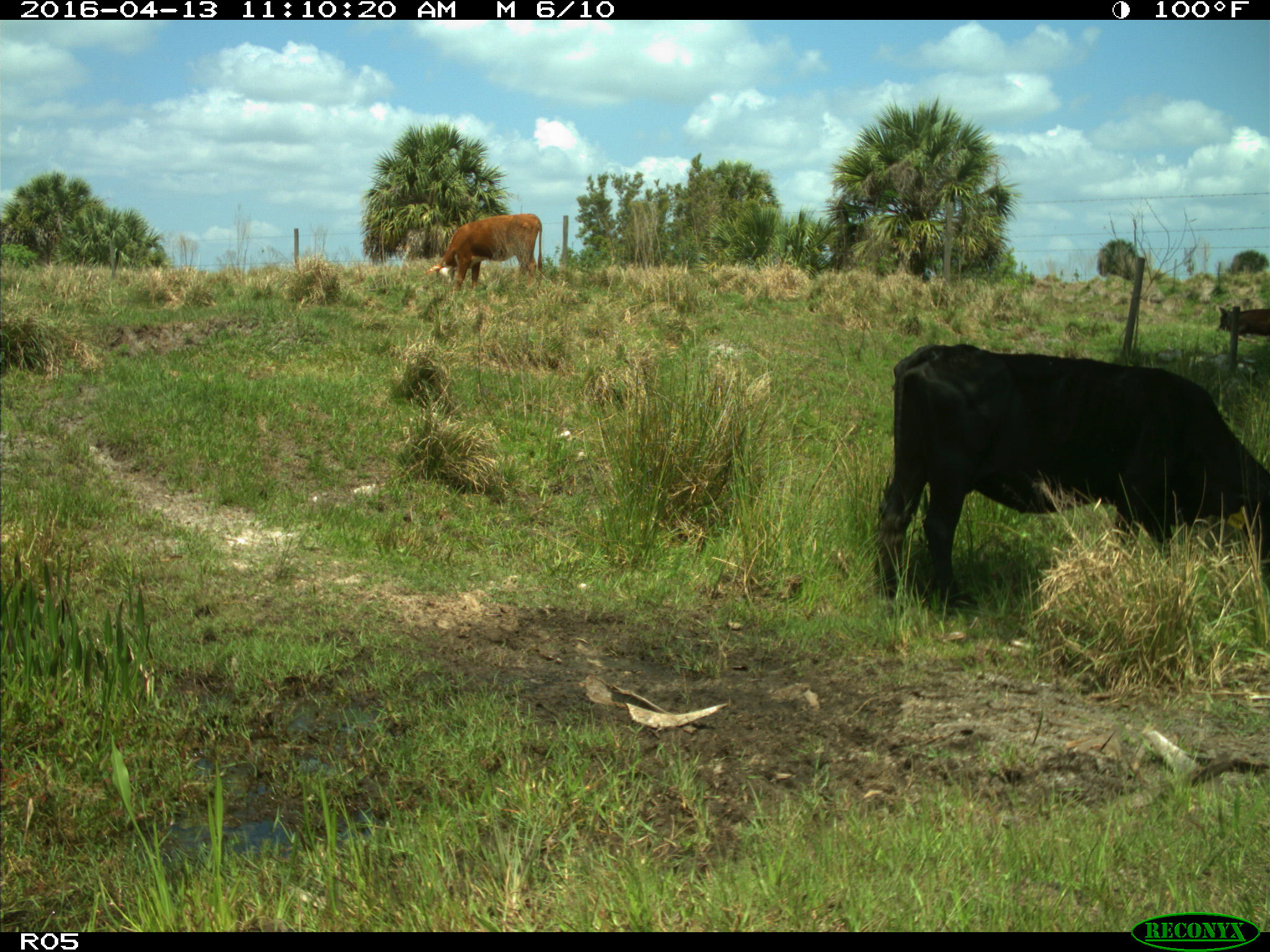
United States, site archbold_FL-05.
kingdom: Animalia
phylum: Chordata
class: Mammalia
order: Artiodactyla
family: Bovidae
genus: Bos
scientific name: Bos taurus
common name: domestic cow